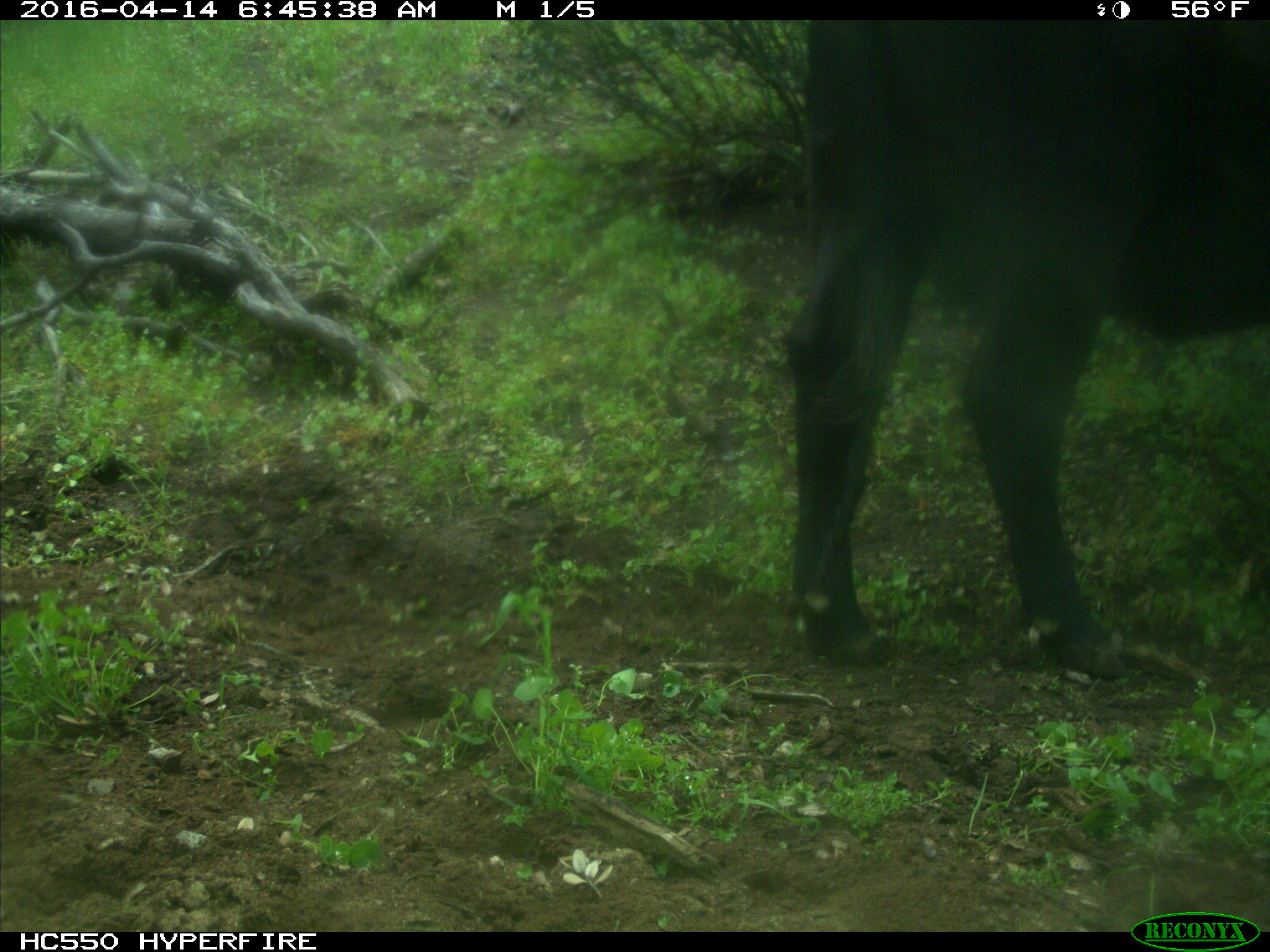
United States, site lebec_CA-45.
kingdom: Animalia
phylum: Chordata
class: Mammalia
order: Artiodactyla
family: Bovidae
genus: Bos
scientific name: Bos taurus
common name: domestic cow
Bos taurus (domestic cow).